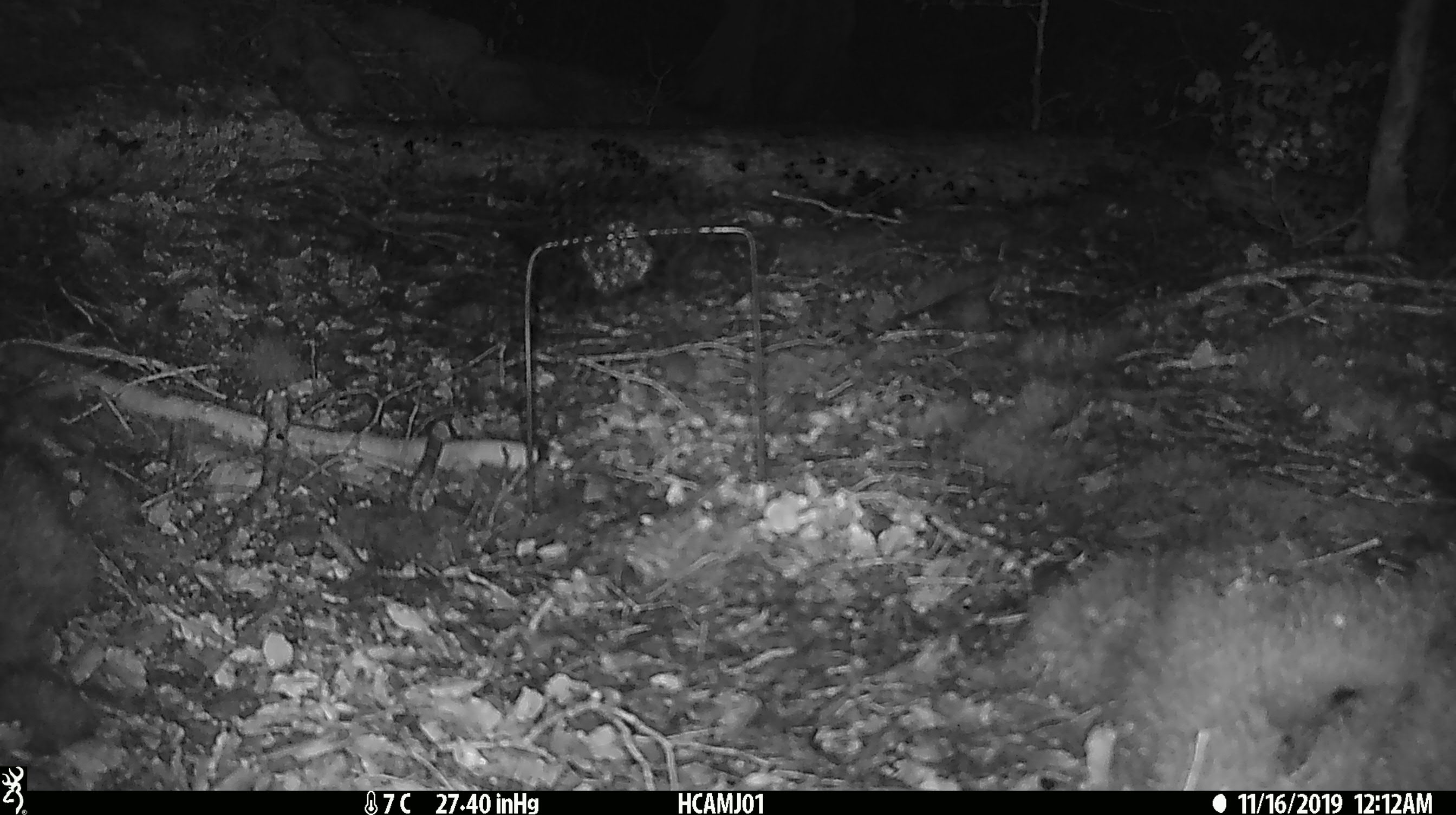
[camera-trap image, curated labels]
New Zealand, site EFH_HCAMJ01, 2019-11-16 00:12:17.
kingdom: Animalia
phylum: Chordata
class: Mammalia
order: Rodentia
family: Muridae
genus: Mus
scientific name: Mus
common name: mouse